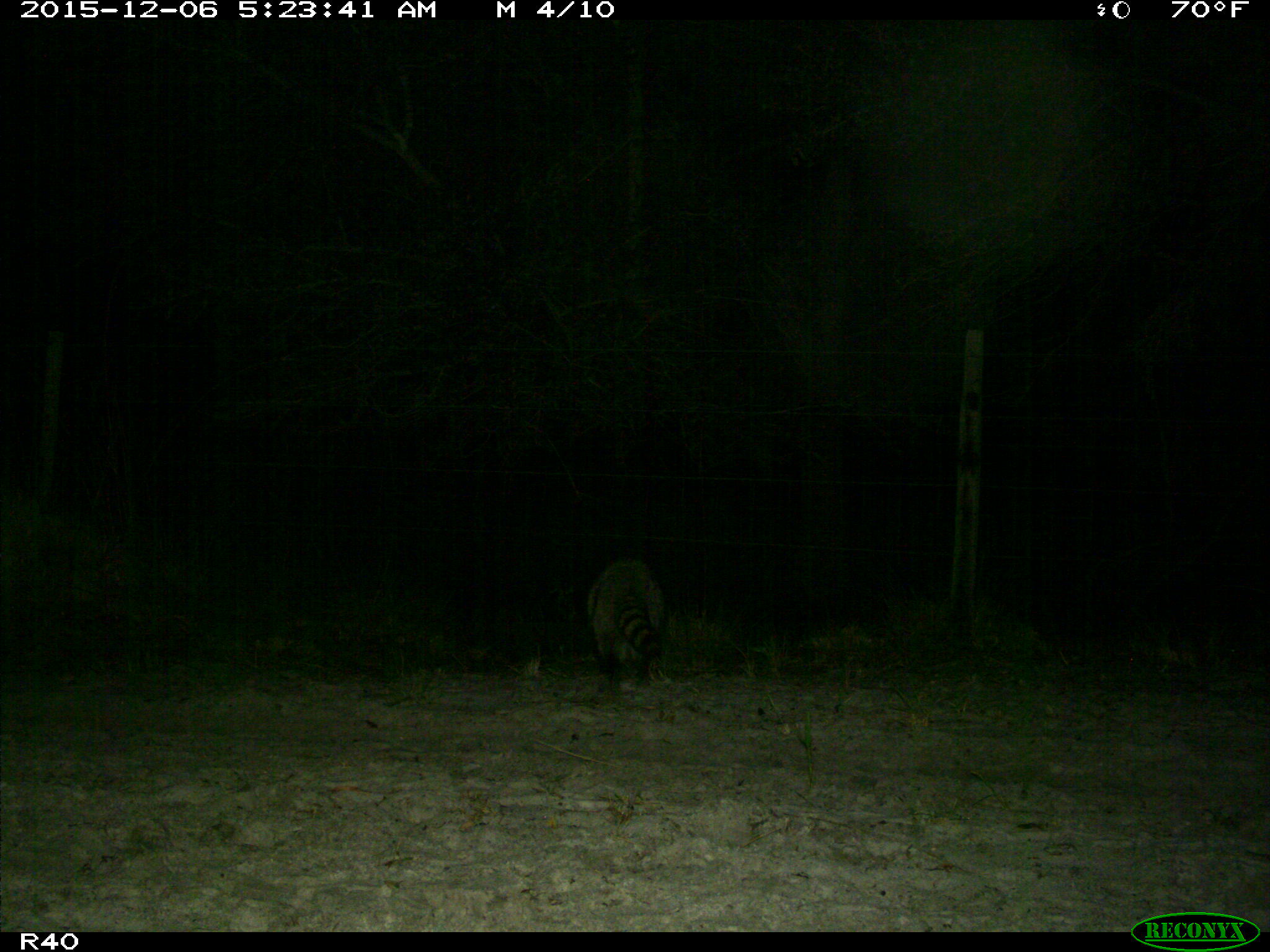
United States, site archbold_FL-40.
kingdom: Animalia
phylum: Chordata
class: Mammalia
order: Carnivora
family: Procyonidae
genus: Procyon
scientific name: Procyon lotor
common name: common raccoon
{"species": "Procyon lotor (common raccoon)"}